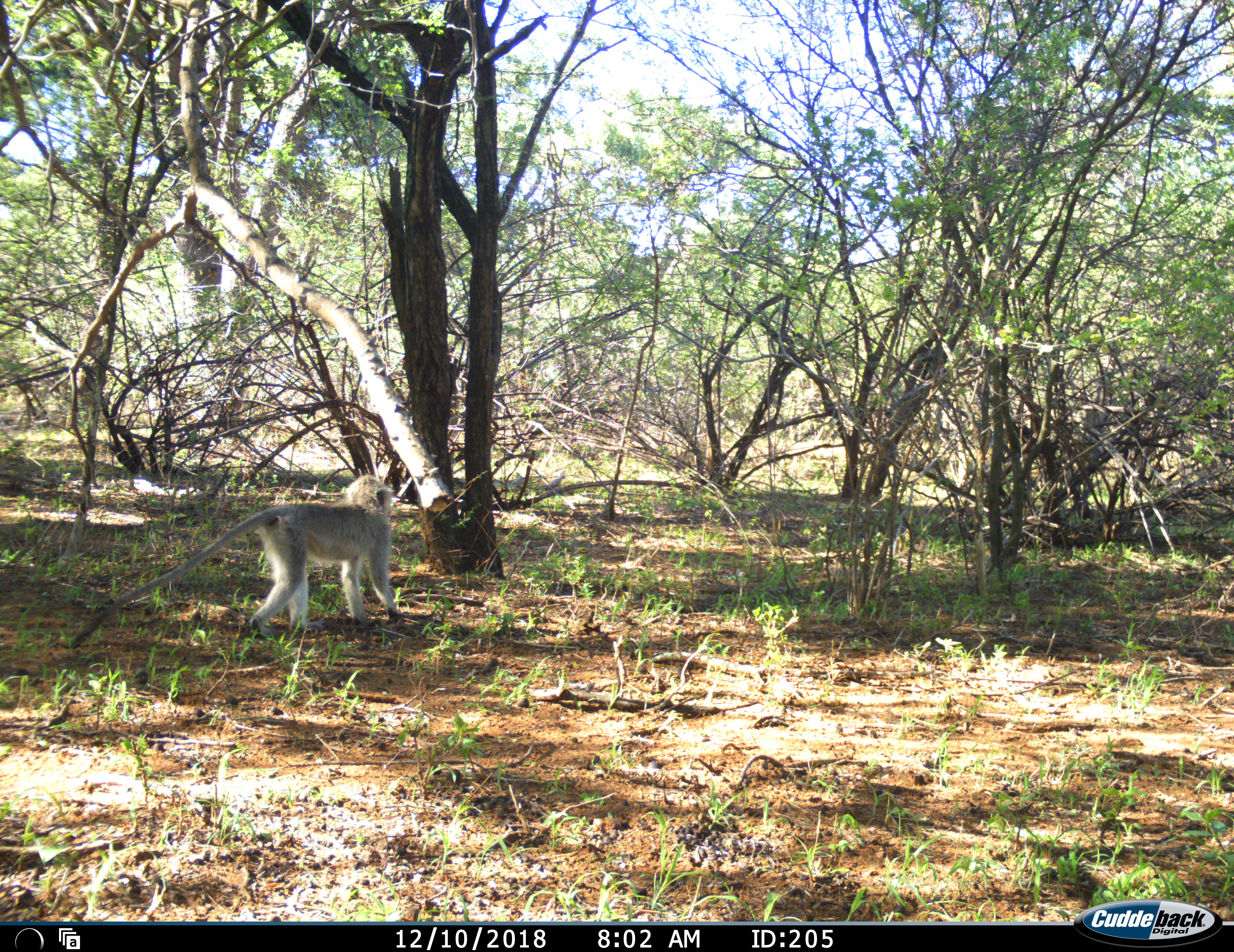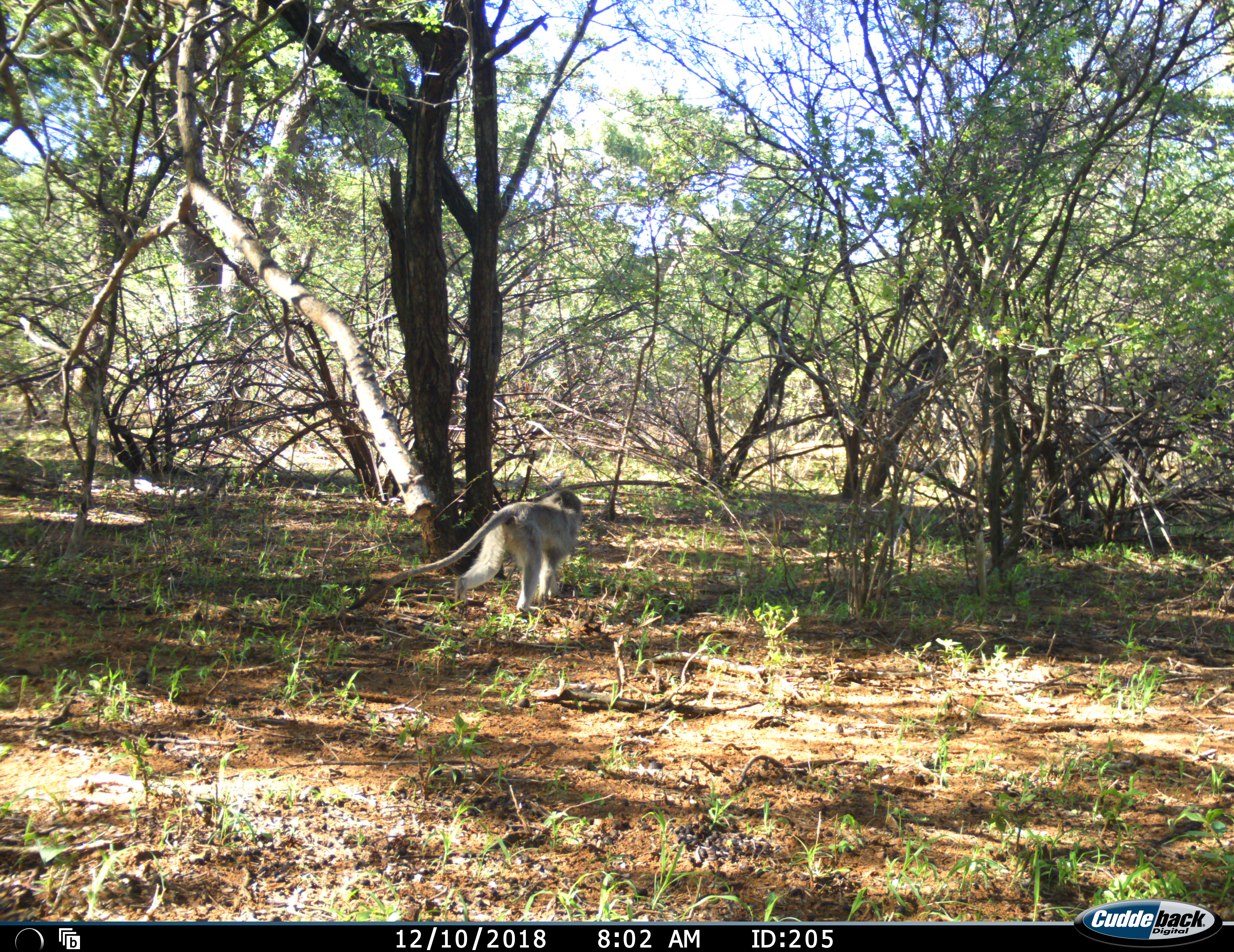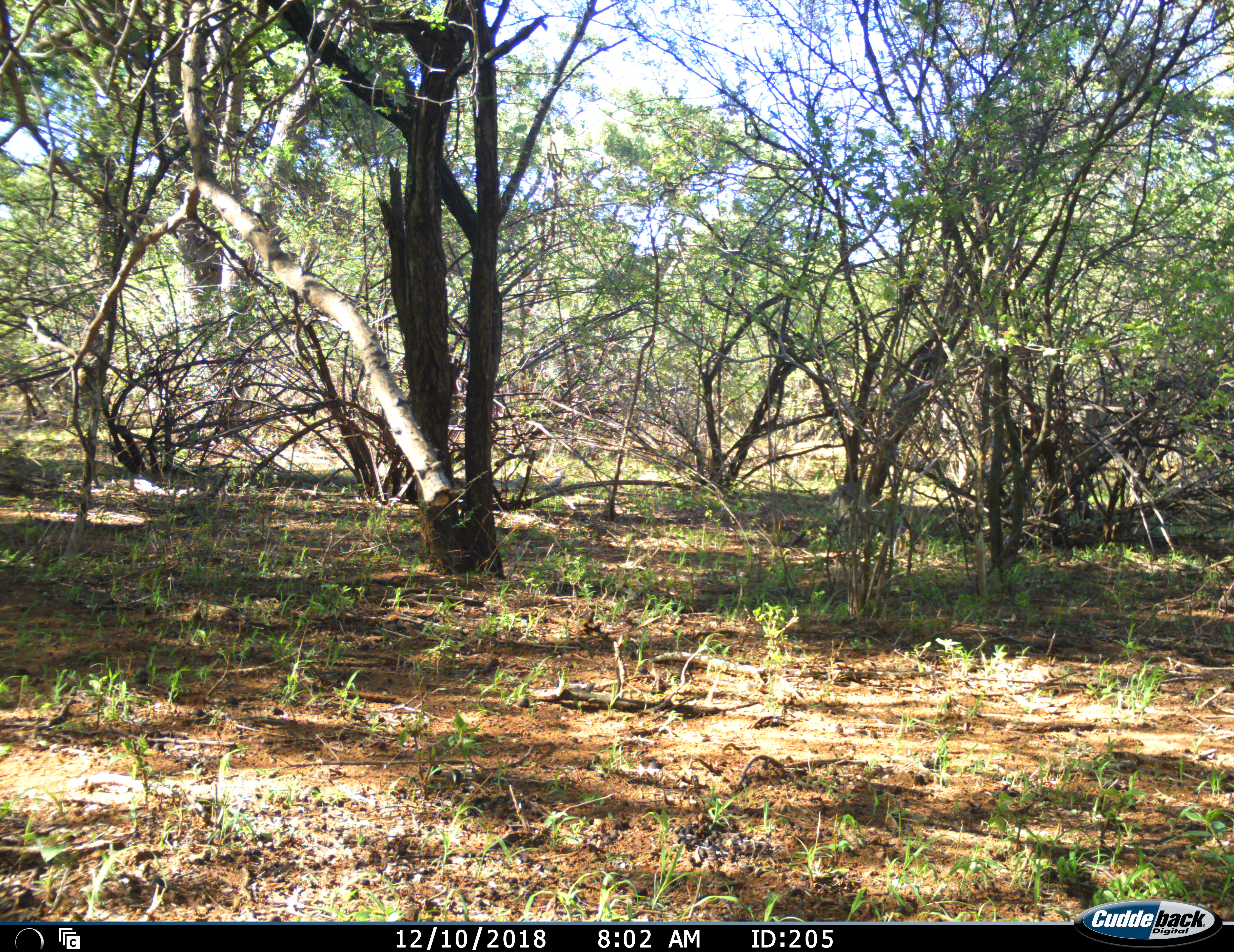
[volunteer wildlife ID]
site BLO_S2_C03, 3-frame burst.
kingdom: Animalia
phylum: Chordata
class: Mammalia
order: Primates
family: Cercopithecidae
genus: Chlorocebus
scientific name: Chlorocebus pygerythrus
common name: vervet monkey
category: monkeyvervet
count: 1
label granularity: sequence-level